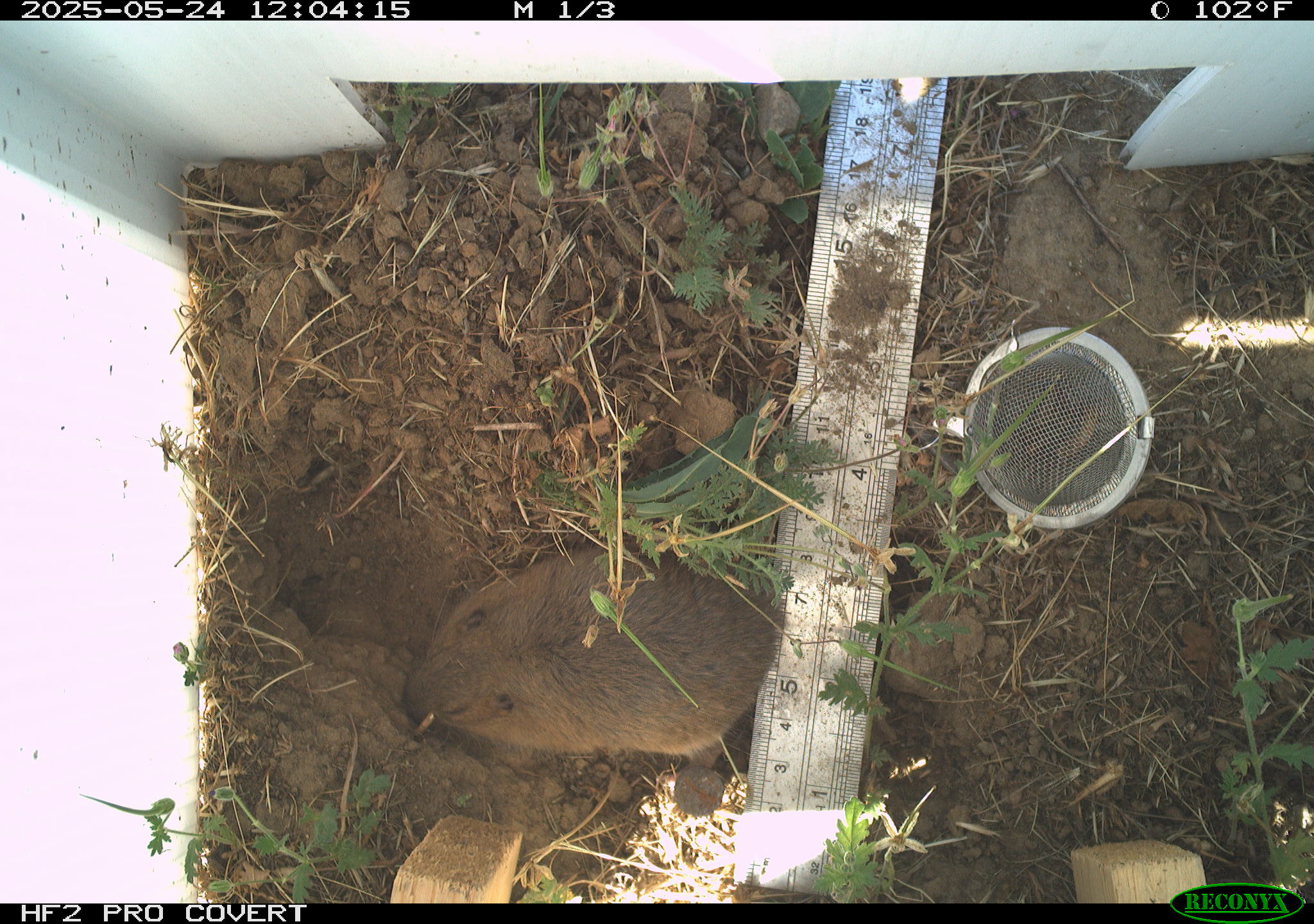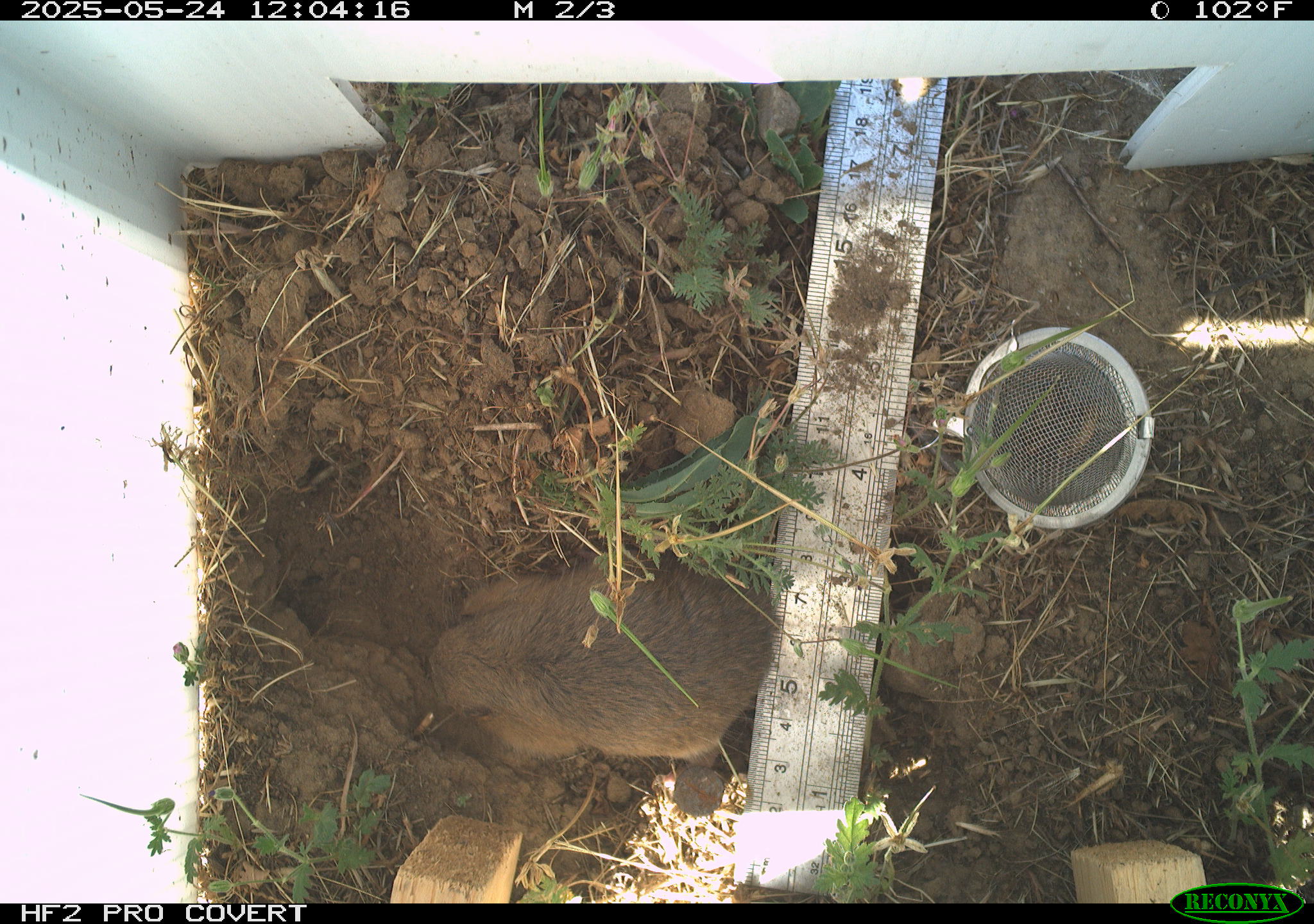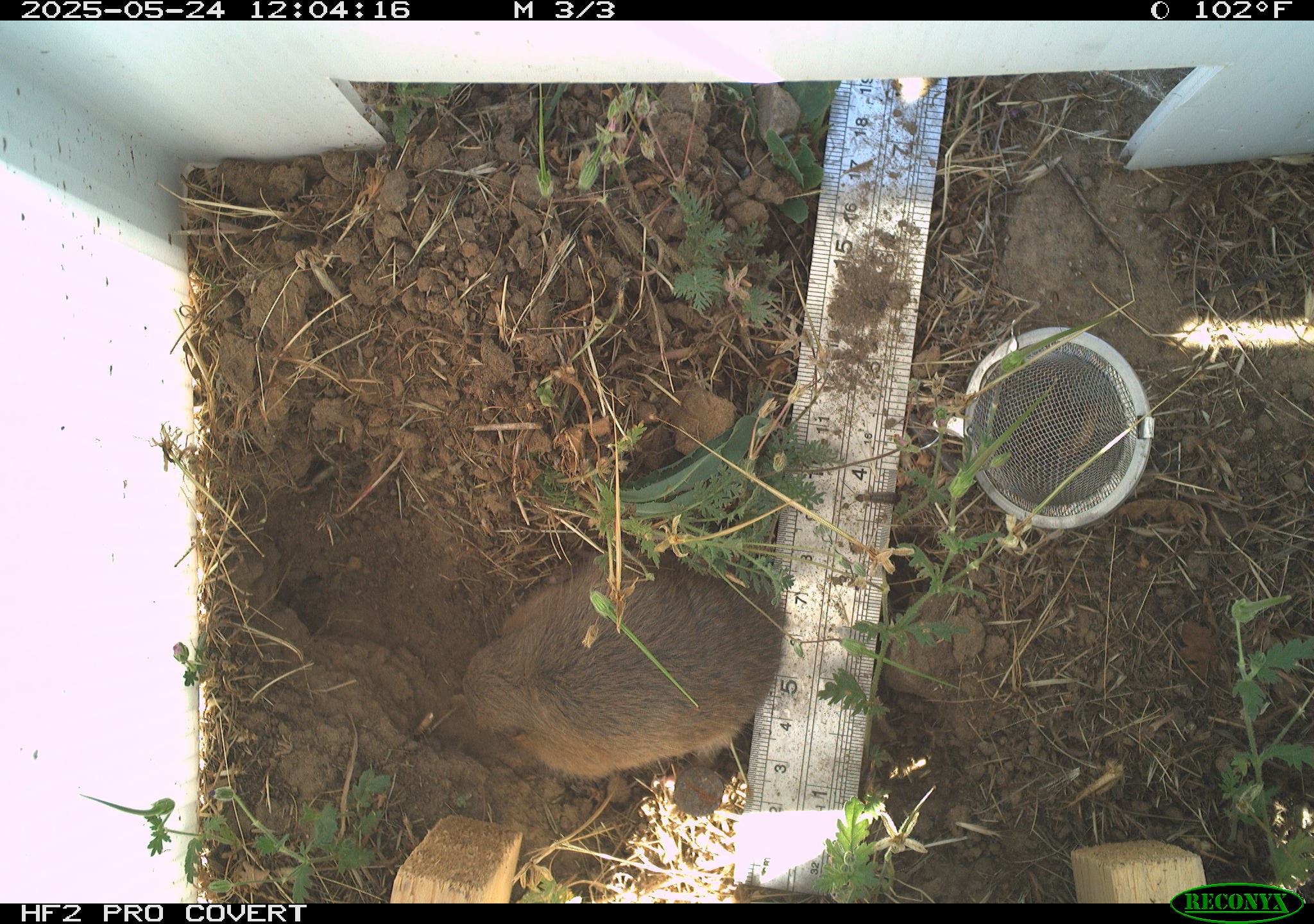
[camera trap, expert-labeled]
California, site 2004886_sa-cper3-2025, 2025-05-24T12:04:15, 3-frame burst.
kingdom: Animalia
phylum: Chordata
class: Mammalia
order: Rodentia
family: Cricetidae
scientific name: Arvicolinae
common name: voles, lemmings, and muskrats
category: arvicolinae subfamily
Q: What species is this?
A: Arvicolinae subfamily (voles, lemmings, and muskrats) (Arvicolinae).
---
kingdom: Animalia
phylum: Chordata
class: Mammalia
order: Rodentia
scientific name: Rodentia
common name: rodent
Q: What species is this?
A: Rodent (Rodentia).